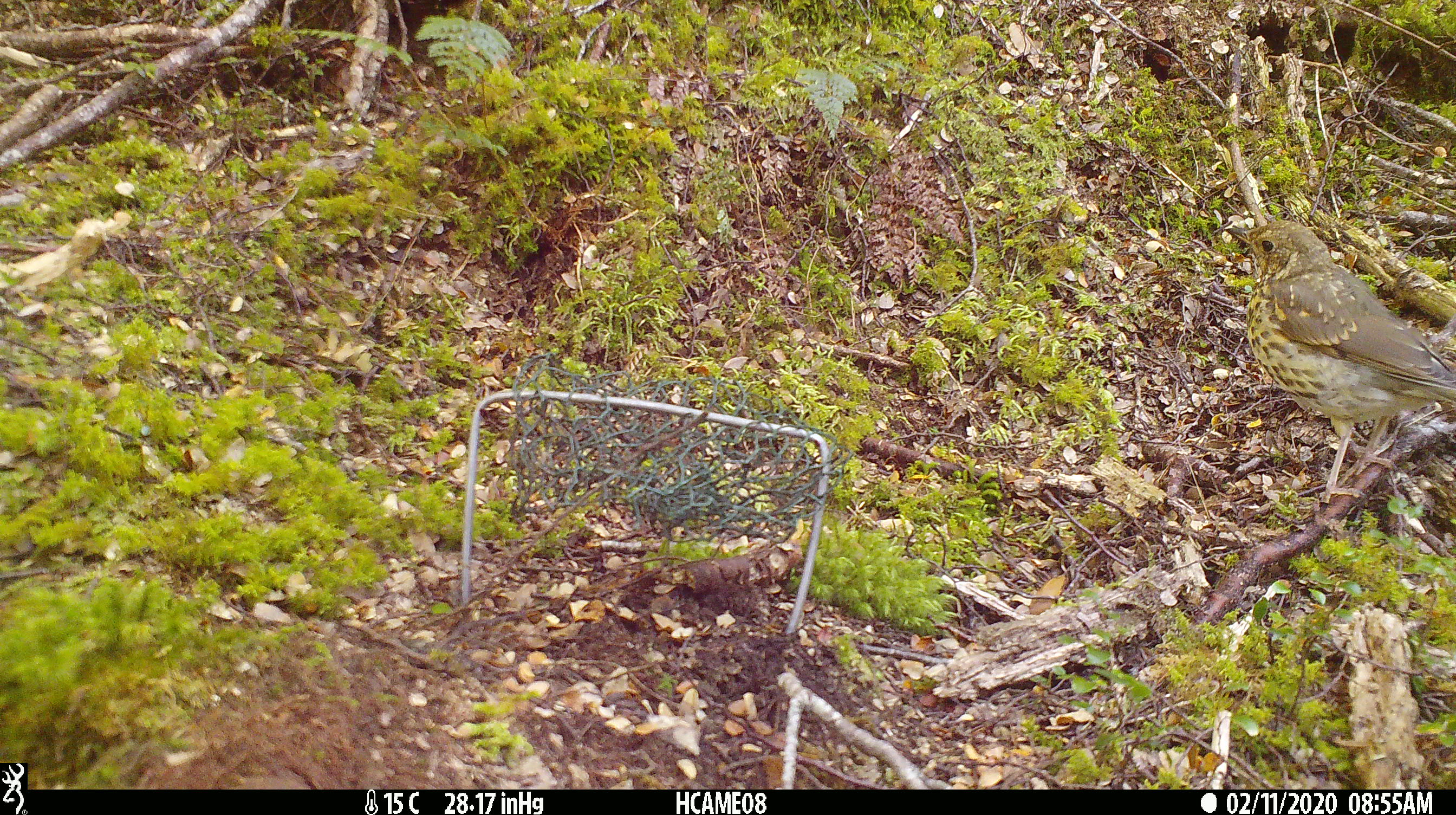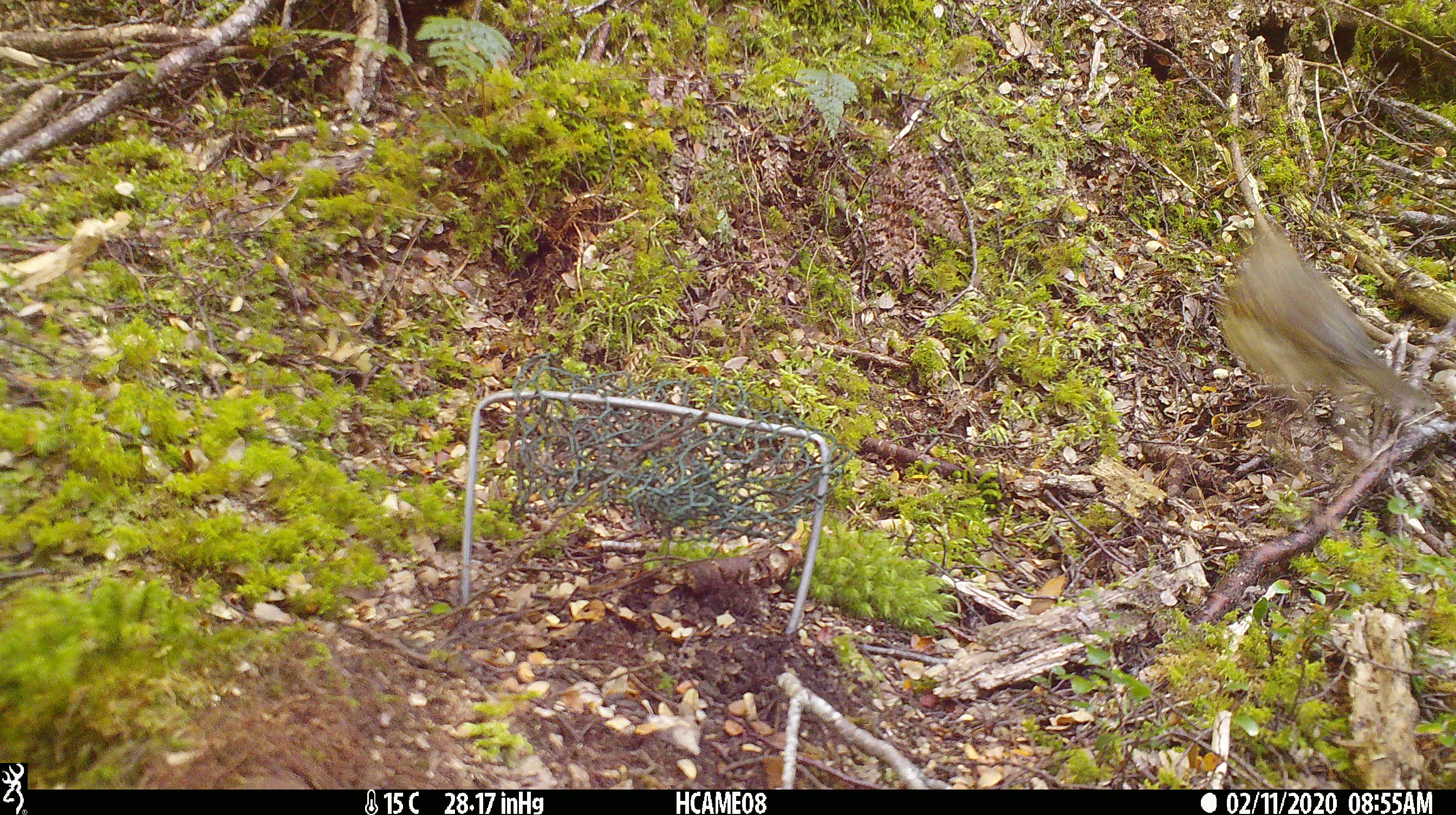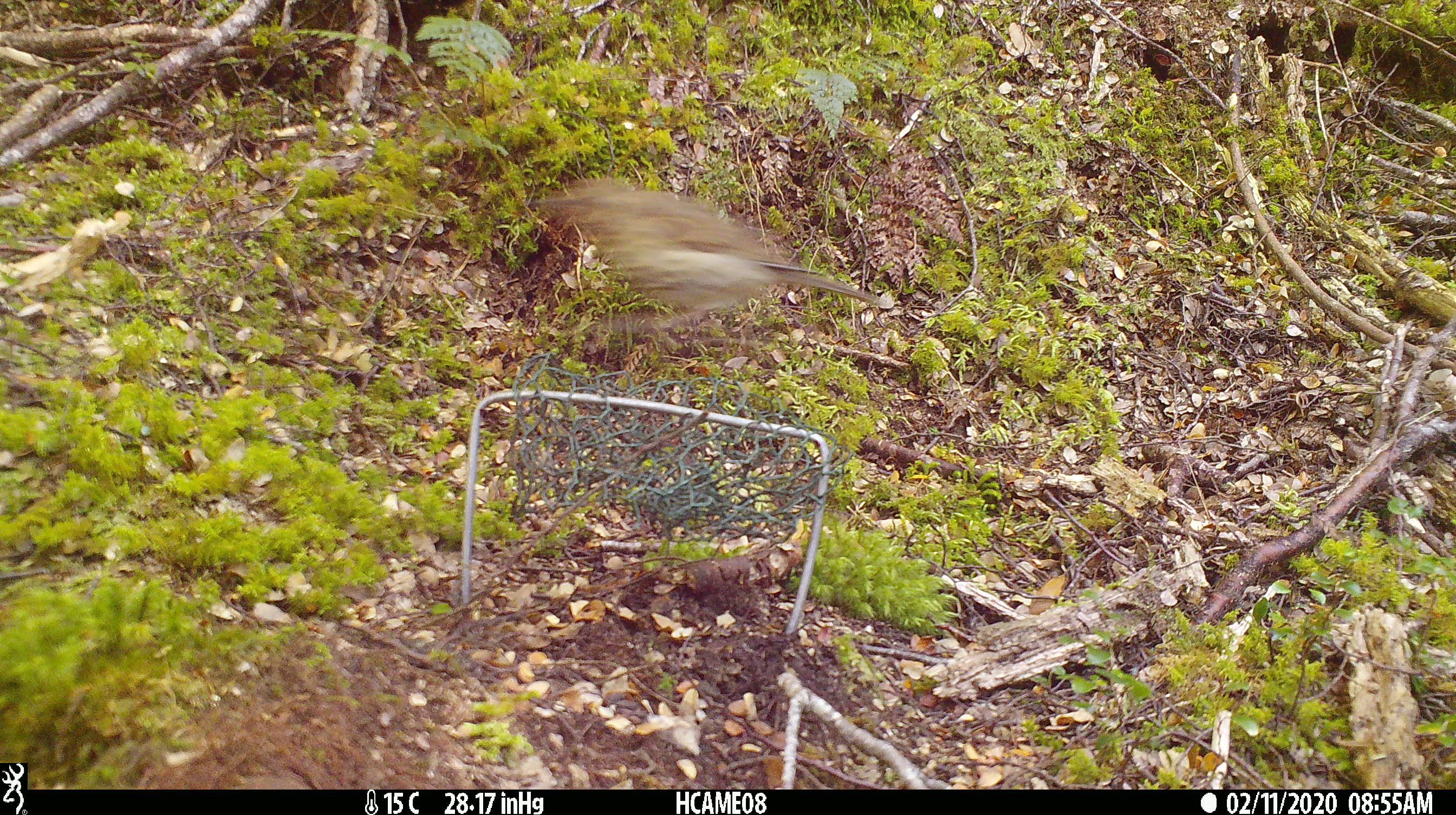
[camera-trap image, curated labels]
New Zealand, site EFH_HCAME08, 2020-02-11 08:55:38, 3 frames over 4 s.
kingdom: Animalia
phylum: Chordata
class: Aves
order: Passeriformes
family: Turdidae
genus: Turdus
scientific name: Turdus philomelos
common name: song thrush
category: thrush